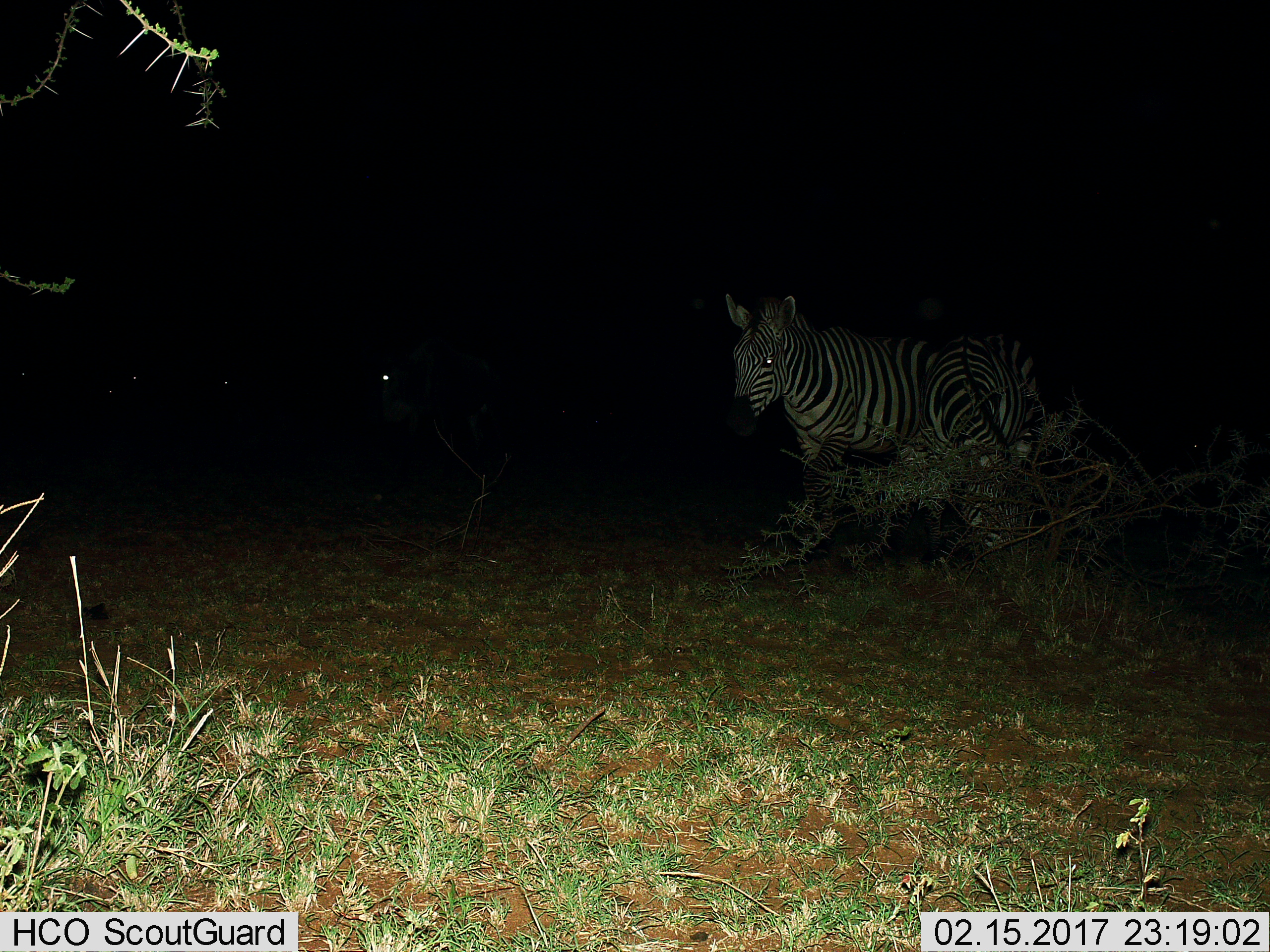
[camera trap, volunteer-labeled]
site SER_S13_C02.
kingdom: Animalia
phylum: Chordata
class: Mammalia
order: Perissodactyla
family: Equidae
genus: Equus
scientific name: Equus quagga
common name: plains zebra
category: zebraplains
Zebraplains (plains zebra) (Equus quagga), count 1. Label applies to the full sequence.